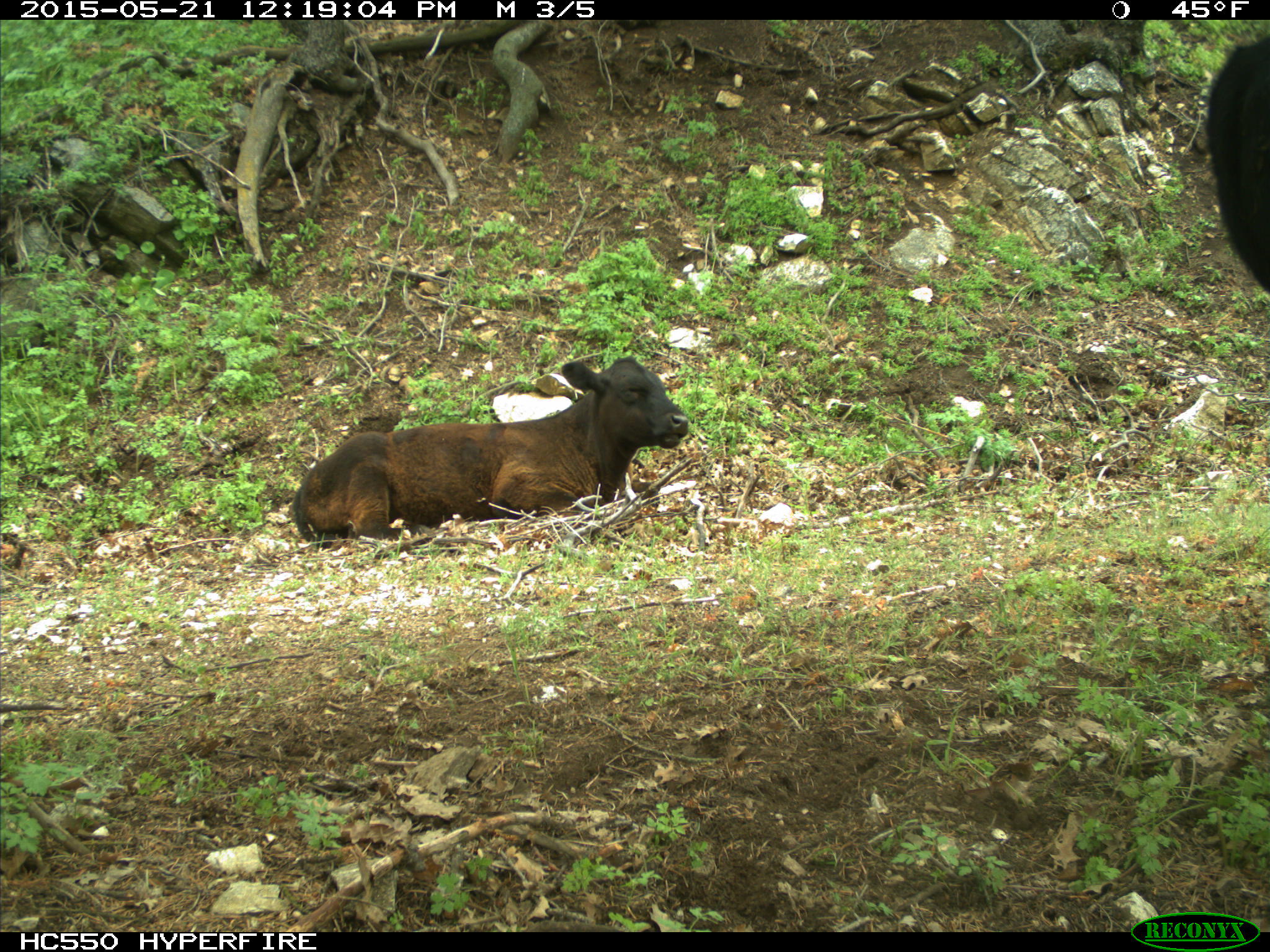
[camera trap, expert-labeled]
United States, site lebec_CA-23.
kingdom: Animalia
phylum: Chordata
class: Mammalia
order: Artiodactyla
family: Bovidae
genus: Bos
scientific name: Bos taurus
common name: domestic cow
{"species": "Bos taurus (domestic cow)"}